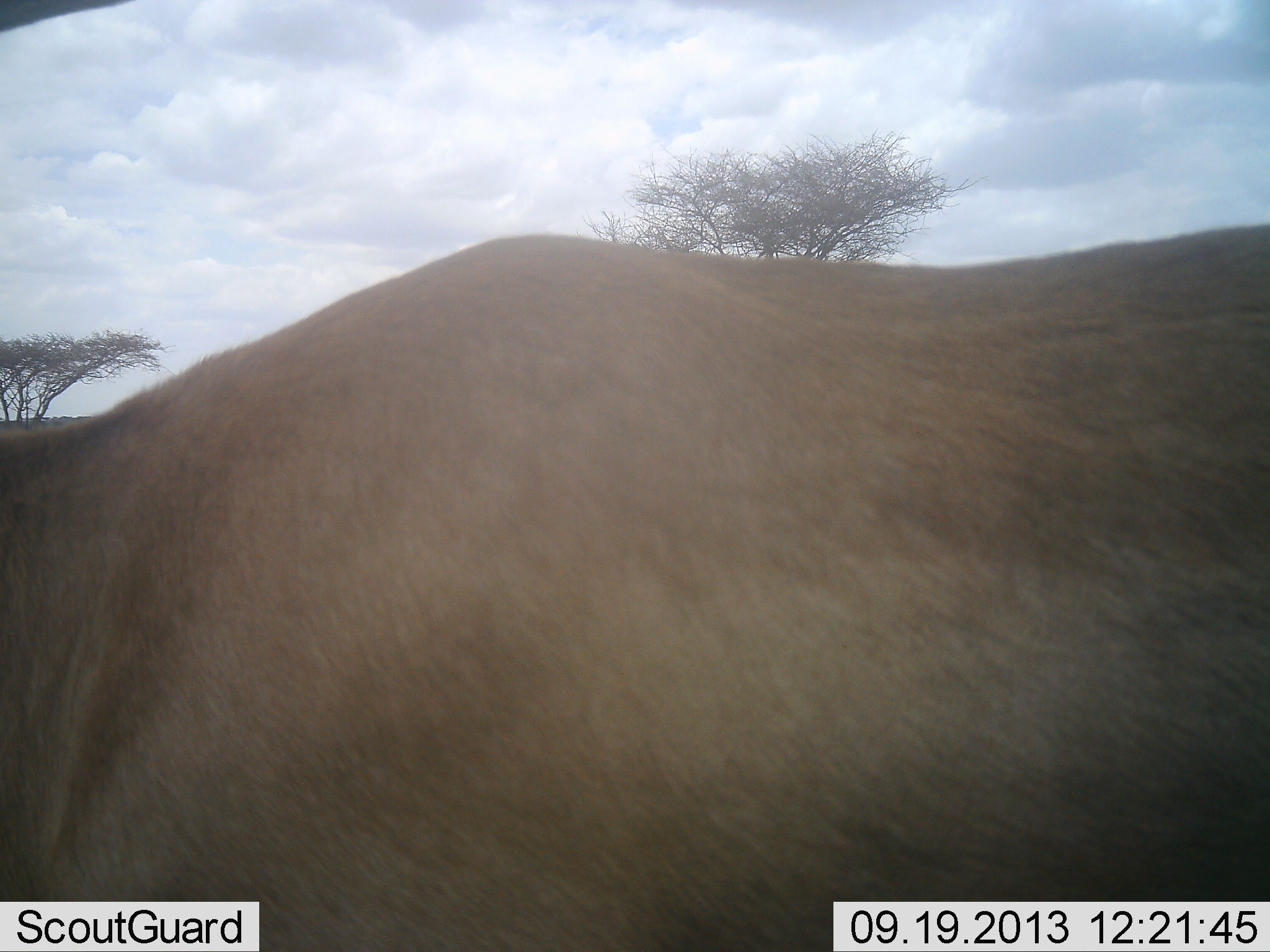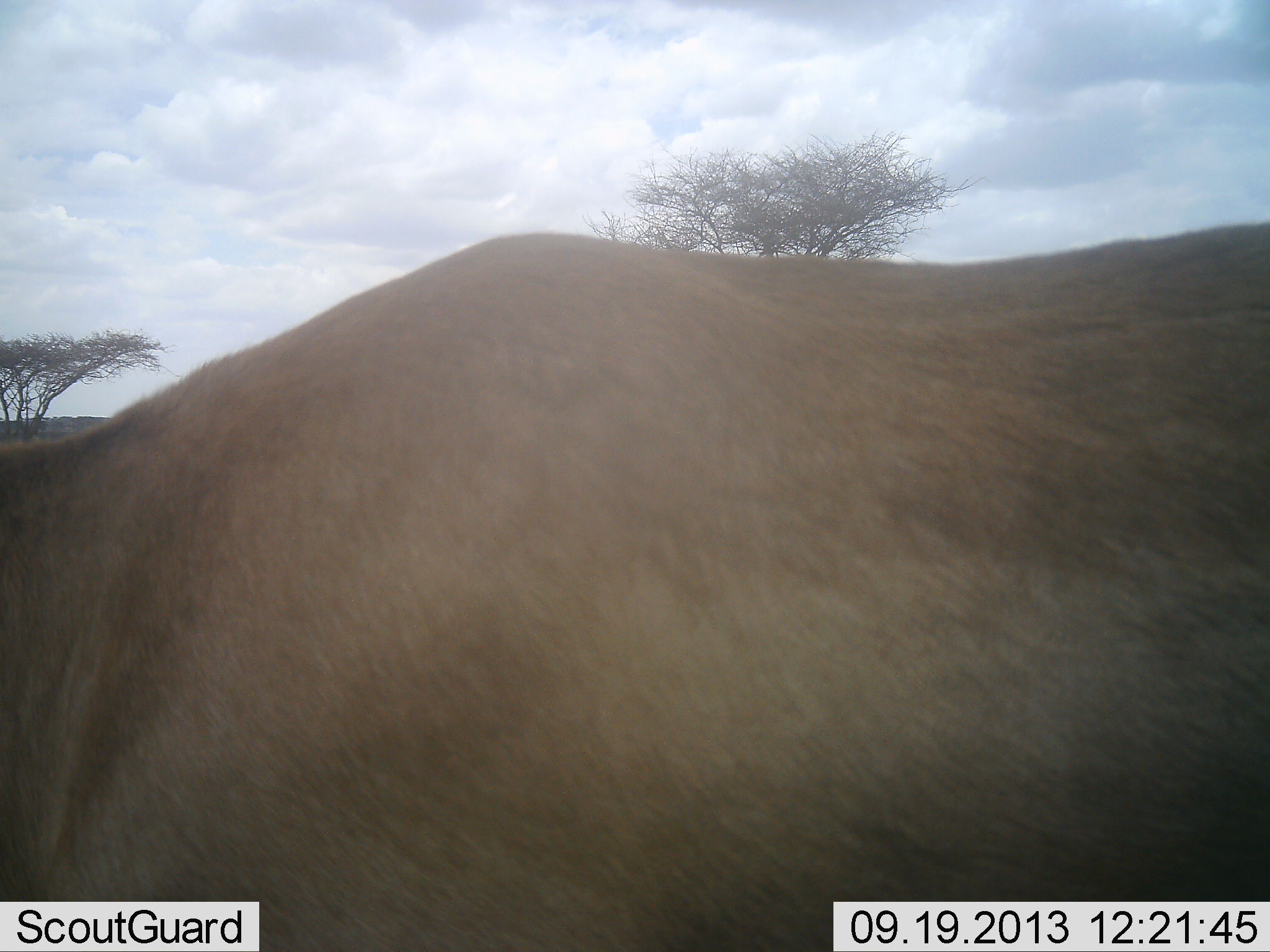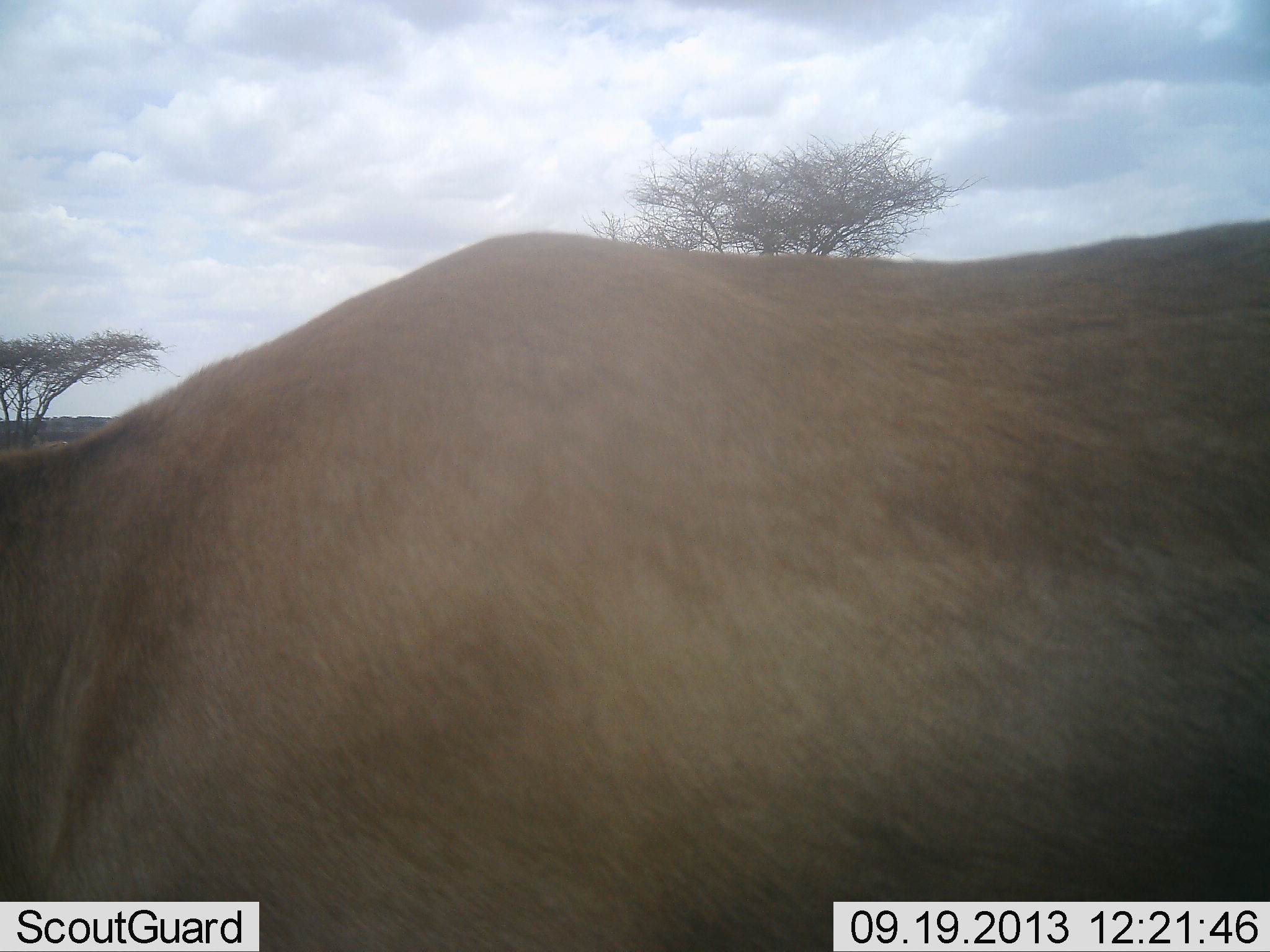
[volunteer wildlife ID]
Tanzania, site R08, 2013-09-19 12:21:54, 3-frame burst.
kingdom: Animalia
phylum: Chordata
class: Mammalia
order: Artiodactyla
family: Bovidae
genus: Tragelaphus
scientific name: Tragelaphus oryx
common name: eland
Eland (Tragelaphus oryx), count 1. Behavior (volunteer vote fractions): standing 100%, resting 0%, moving 0%, interacting 0%. Young present (vote fraction): 0%. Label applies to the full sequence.